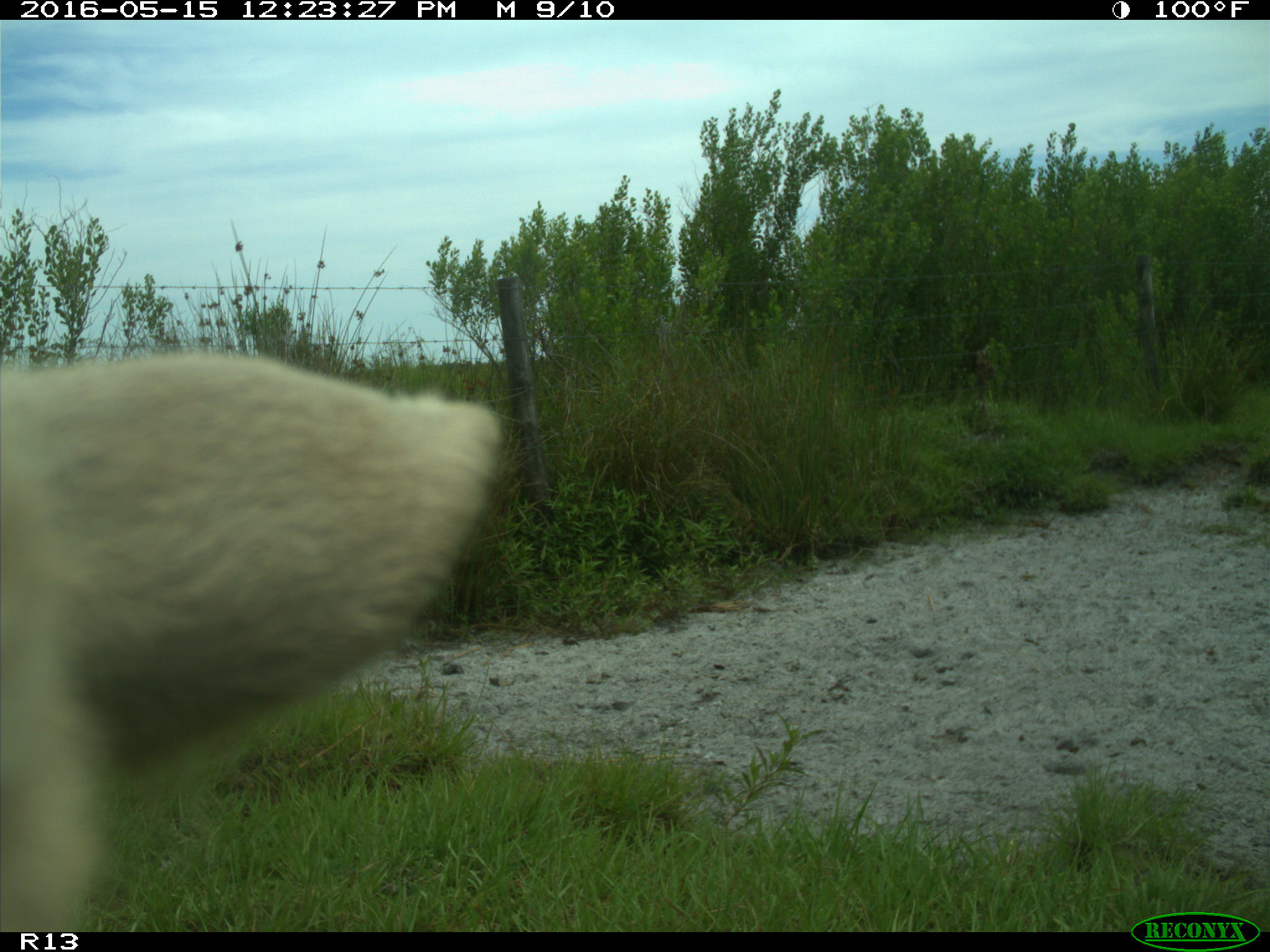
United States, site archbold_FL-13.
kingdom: Animalia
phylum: Chordata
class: Mammalia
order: Artiodactyla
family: Bovidae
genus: Bos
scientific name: Bos taurus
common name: domestic cow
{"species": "Bos taurus (domestic cow)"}